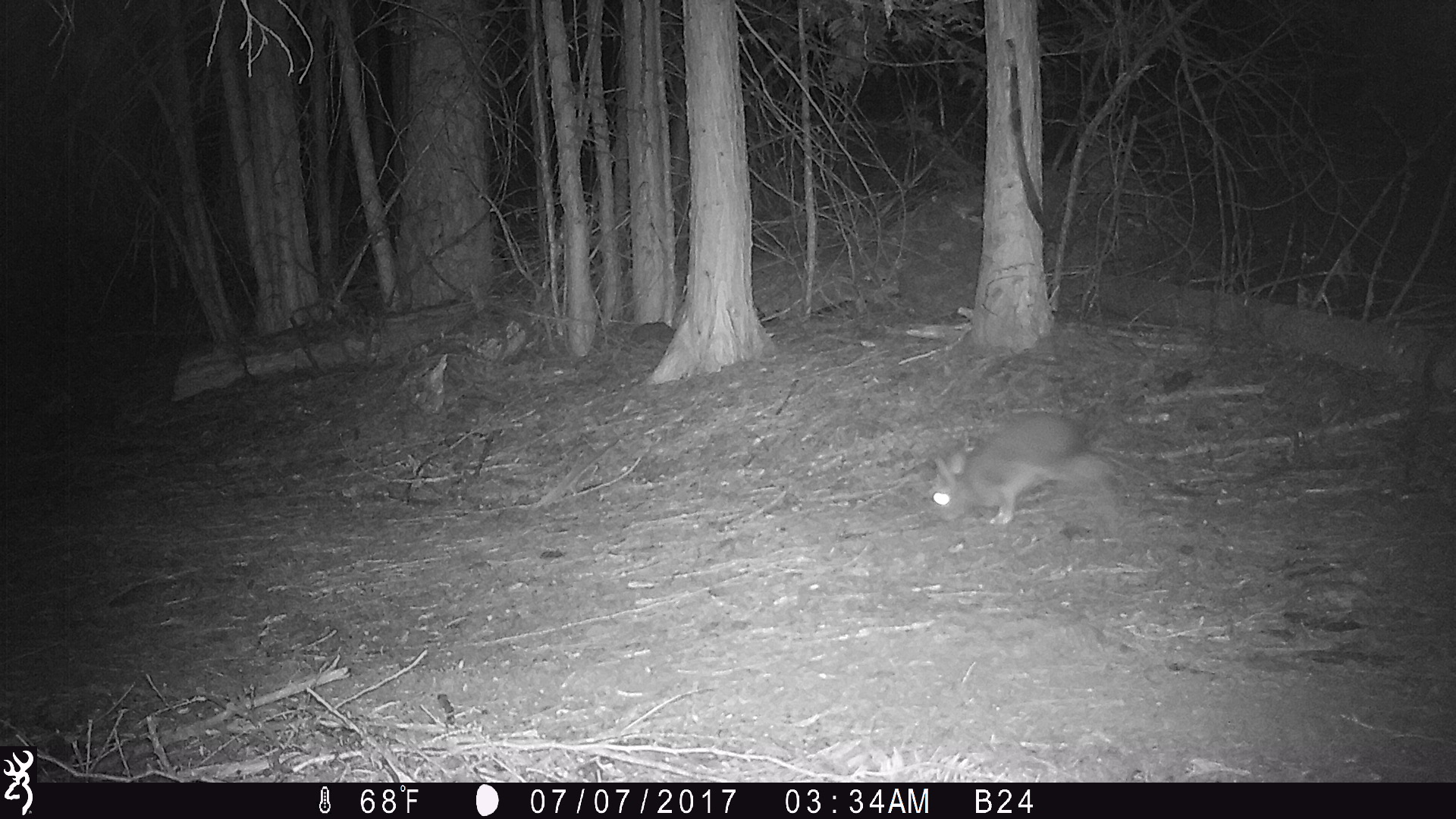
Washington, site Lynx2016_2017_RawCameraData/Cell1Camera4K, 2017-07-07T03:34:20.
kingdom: Animalia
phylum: Chordata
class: Mammalia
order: Lagomorpha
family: Leporidae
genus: Lepus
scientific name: Lepus americanus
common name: snowshoe hare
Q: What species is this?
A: Lepus americanus (snowshoe hare).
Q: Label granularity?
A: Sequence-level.